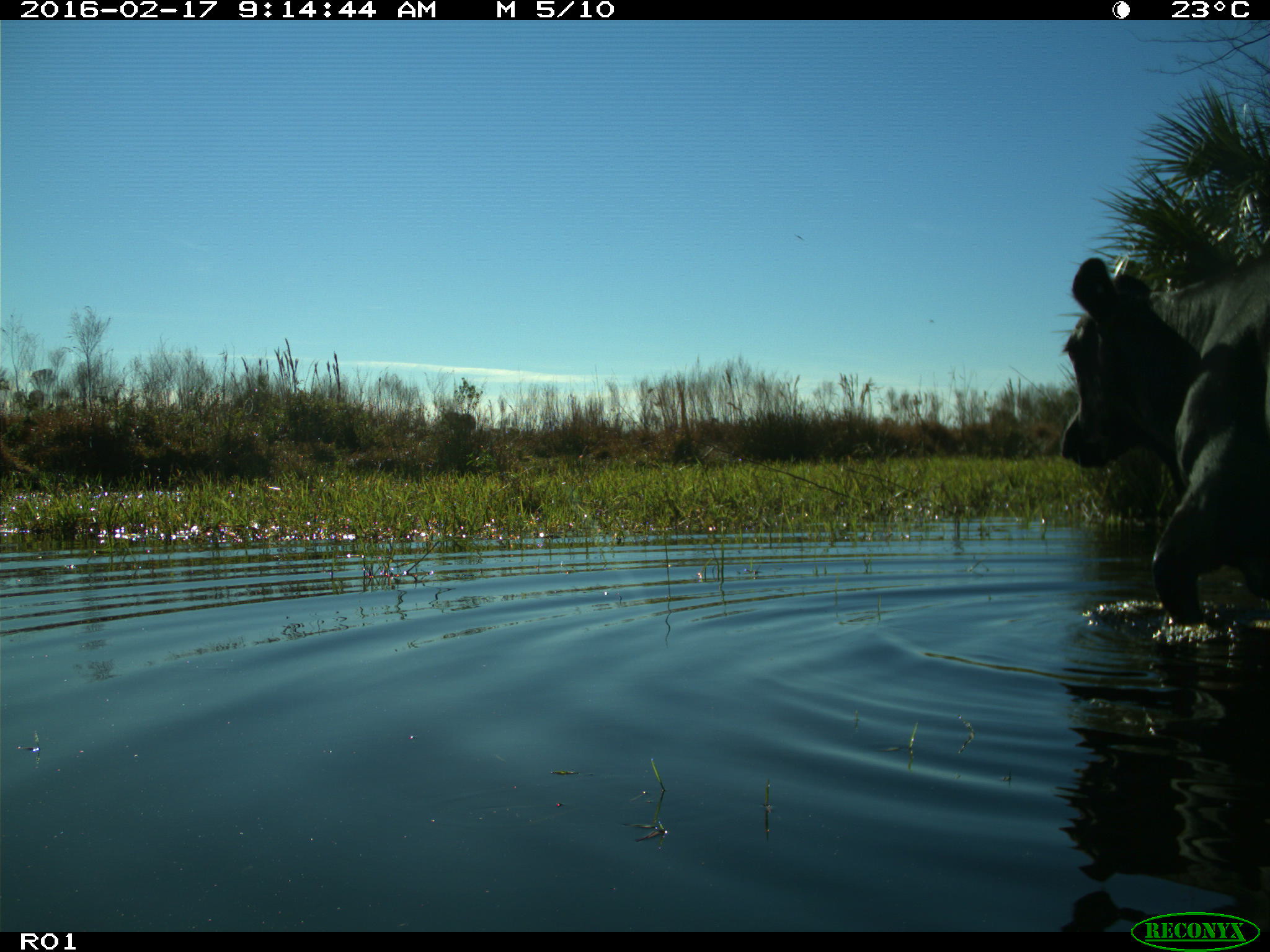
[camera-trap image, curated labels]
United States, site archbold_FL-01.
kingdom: Animalia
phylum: Chordata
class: Mammalia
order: Artiodactyla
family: Bovidae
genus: Bos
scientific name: Bos taurus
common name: domestic cow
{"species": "Bos taurus (domestic cow)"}